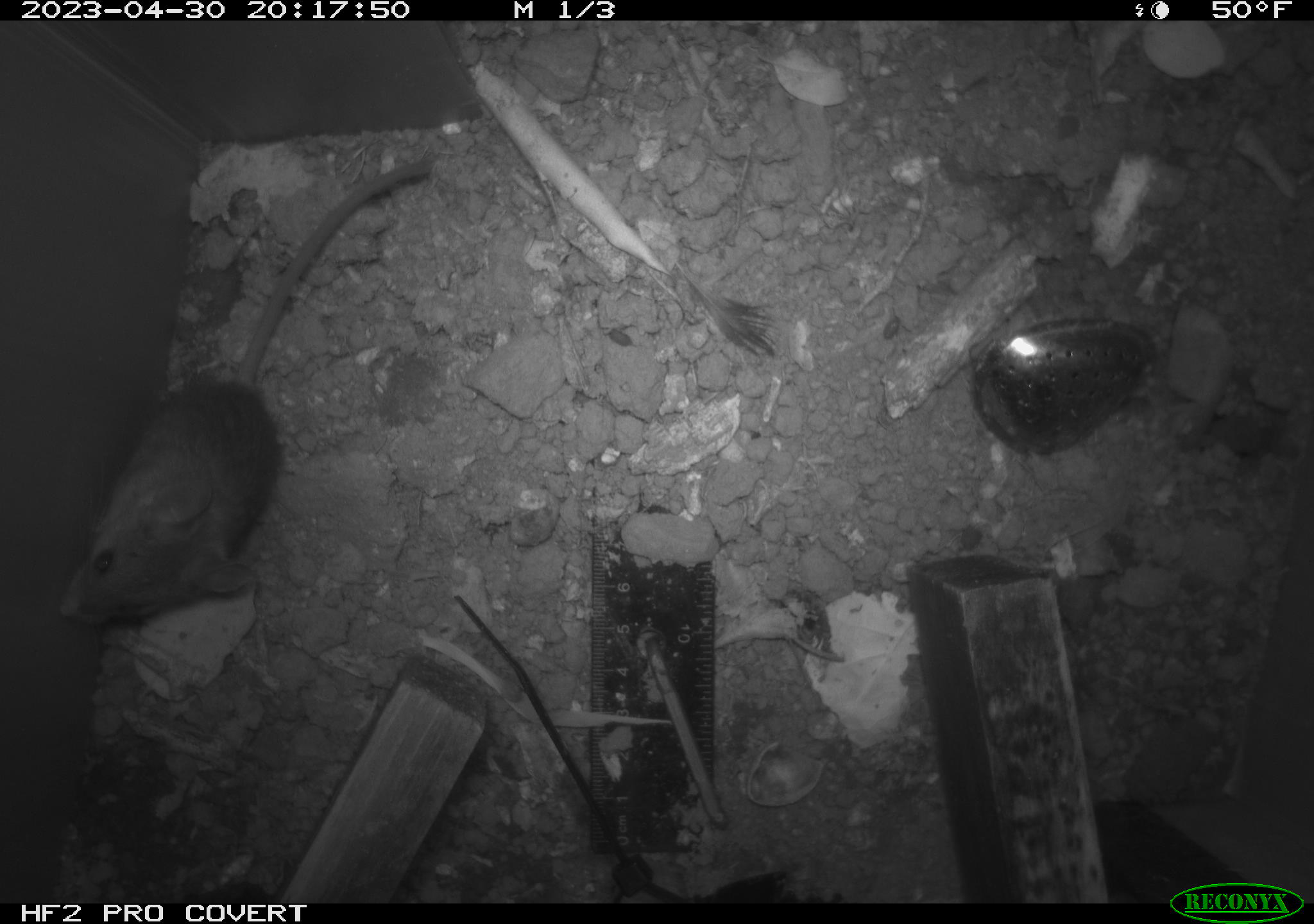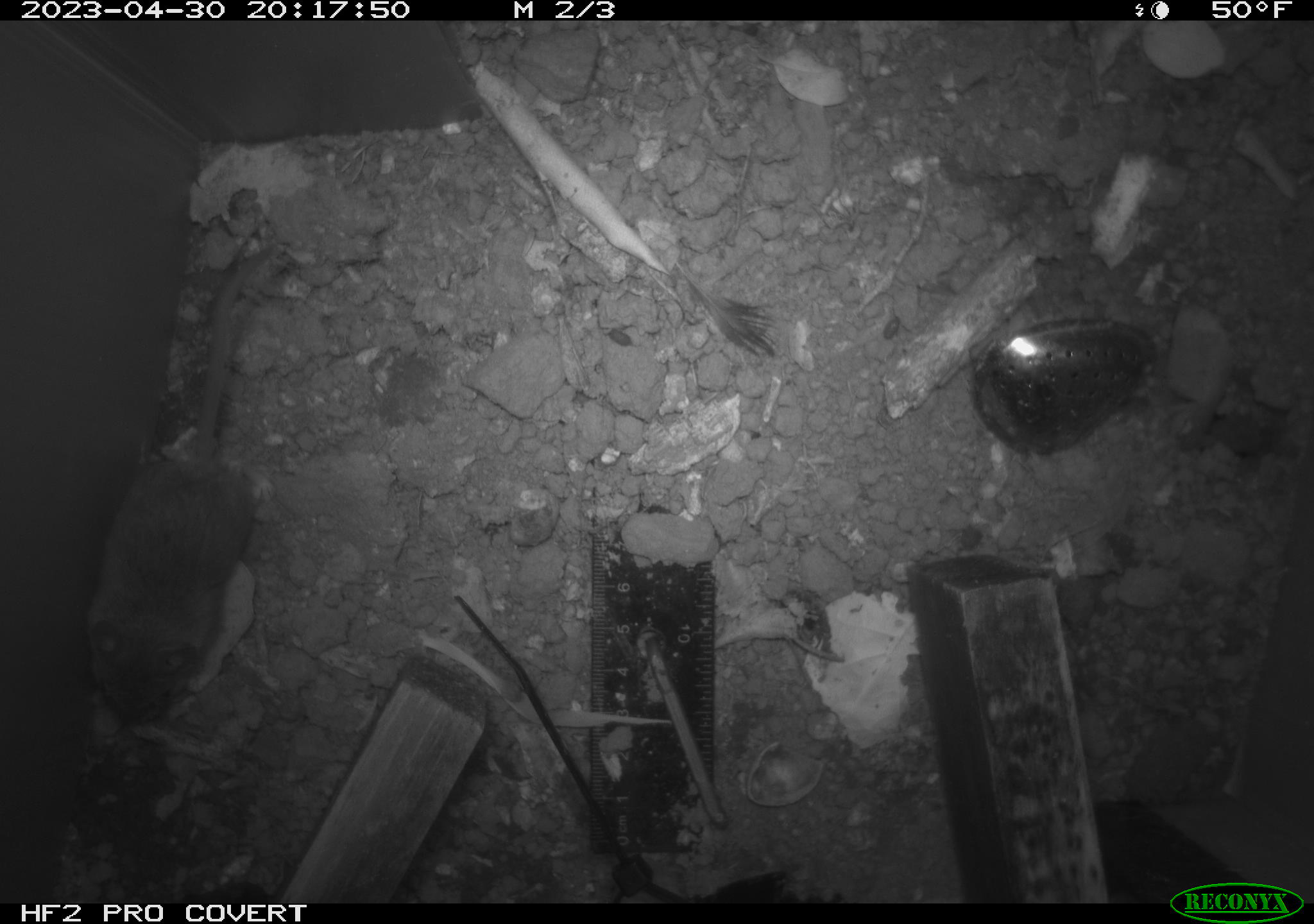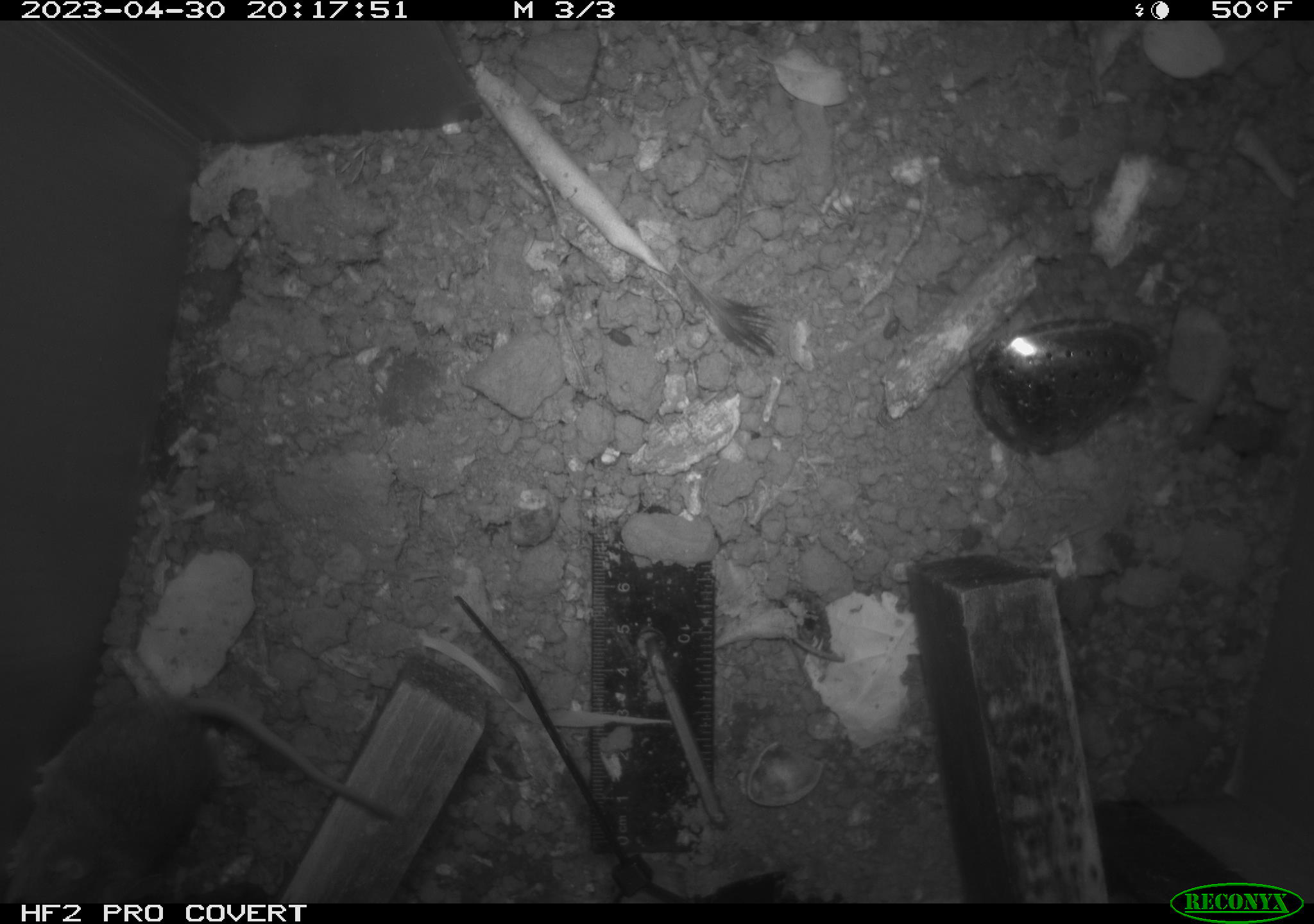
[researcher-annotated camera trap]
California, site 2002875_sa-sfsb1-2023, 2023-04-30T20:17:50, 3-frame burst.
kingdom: Animalia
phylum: Chordata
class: Mammalia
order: Rodentia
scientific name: Rodentia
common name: mouse species